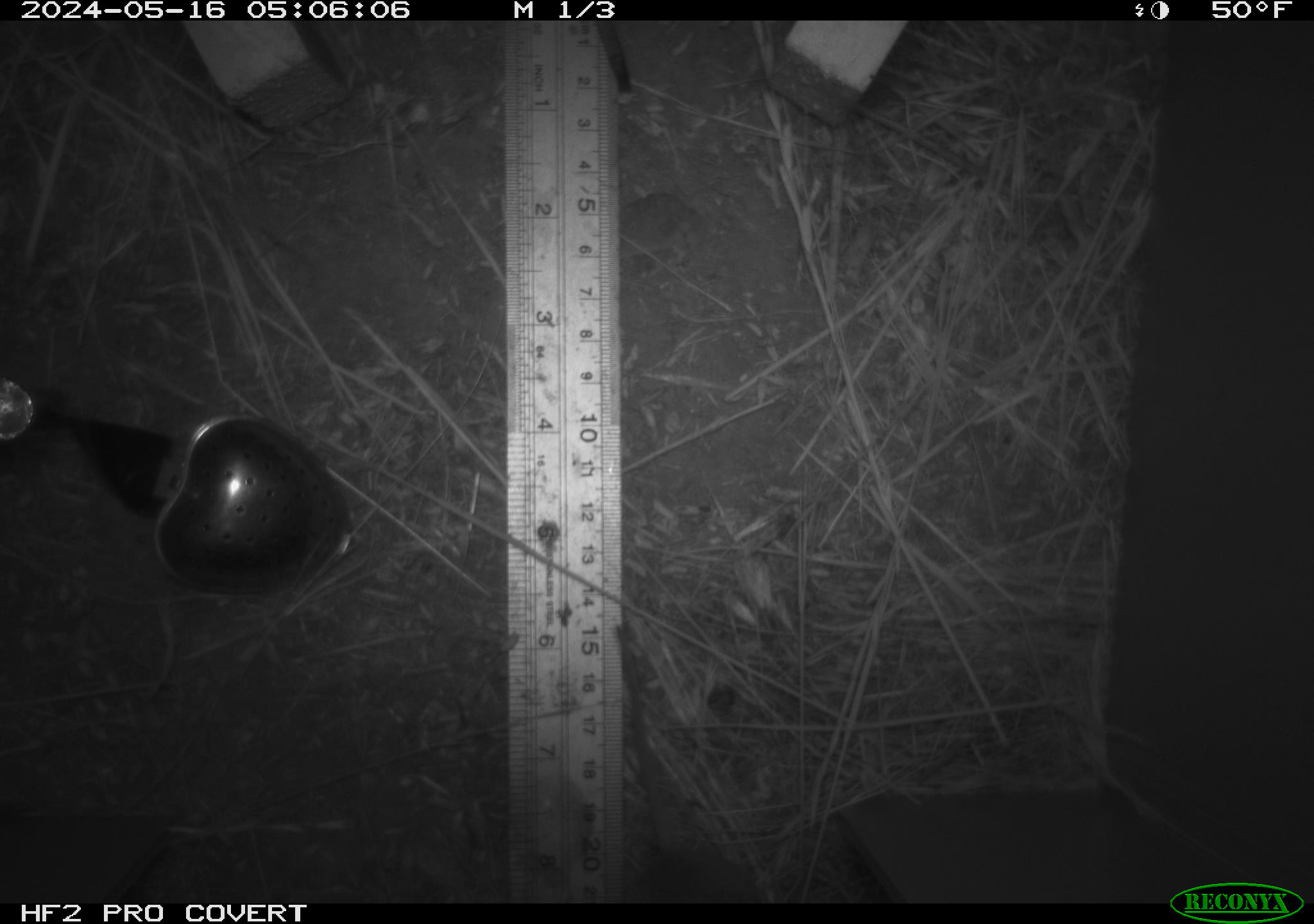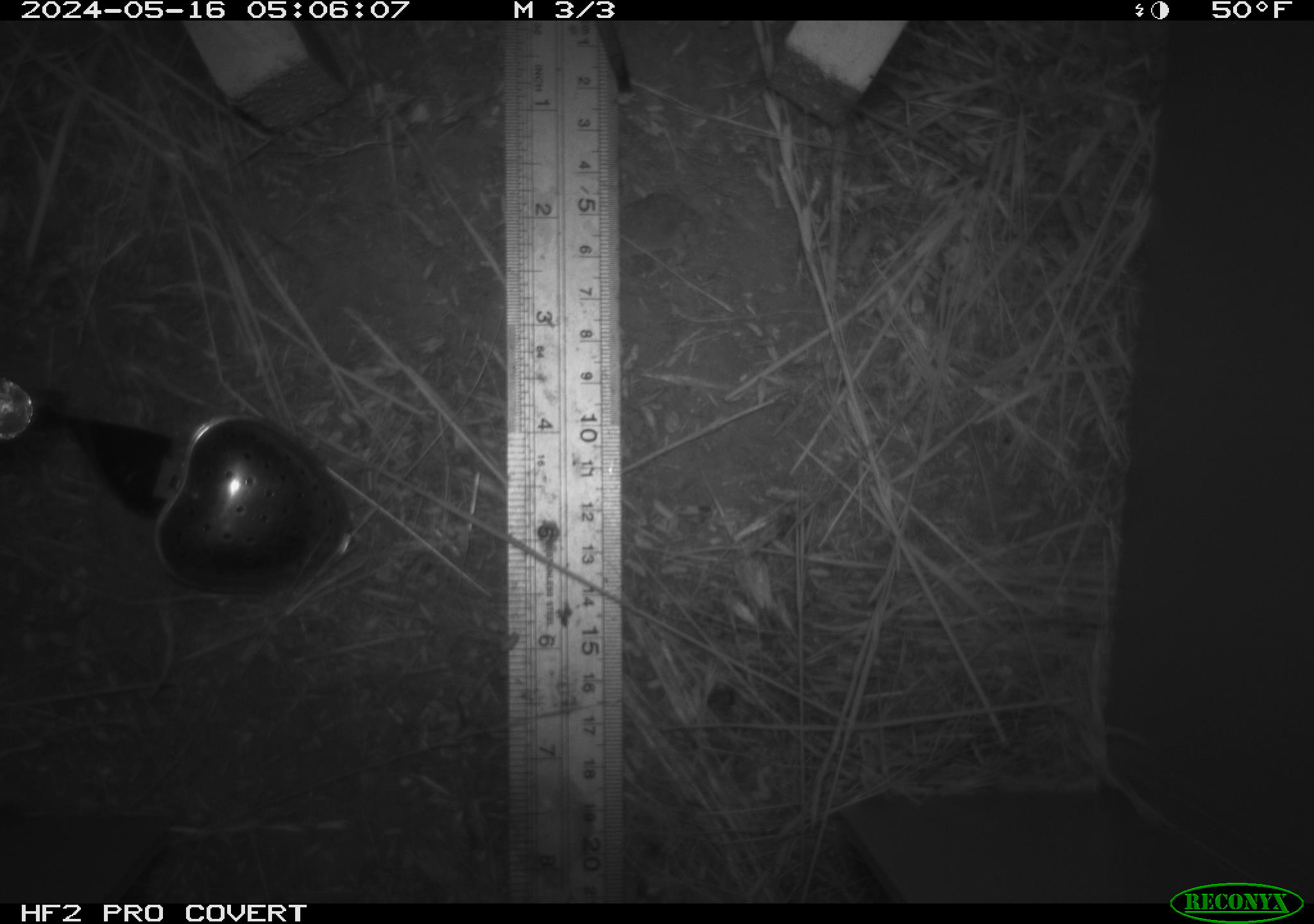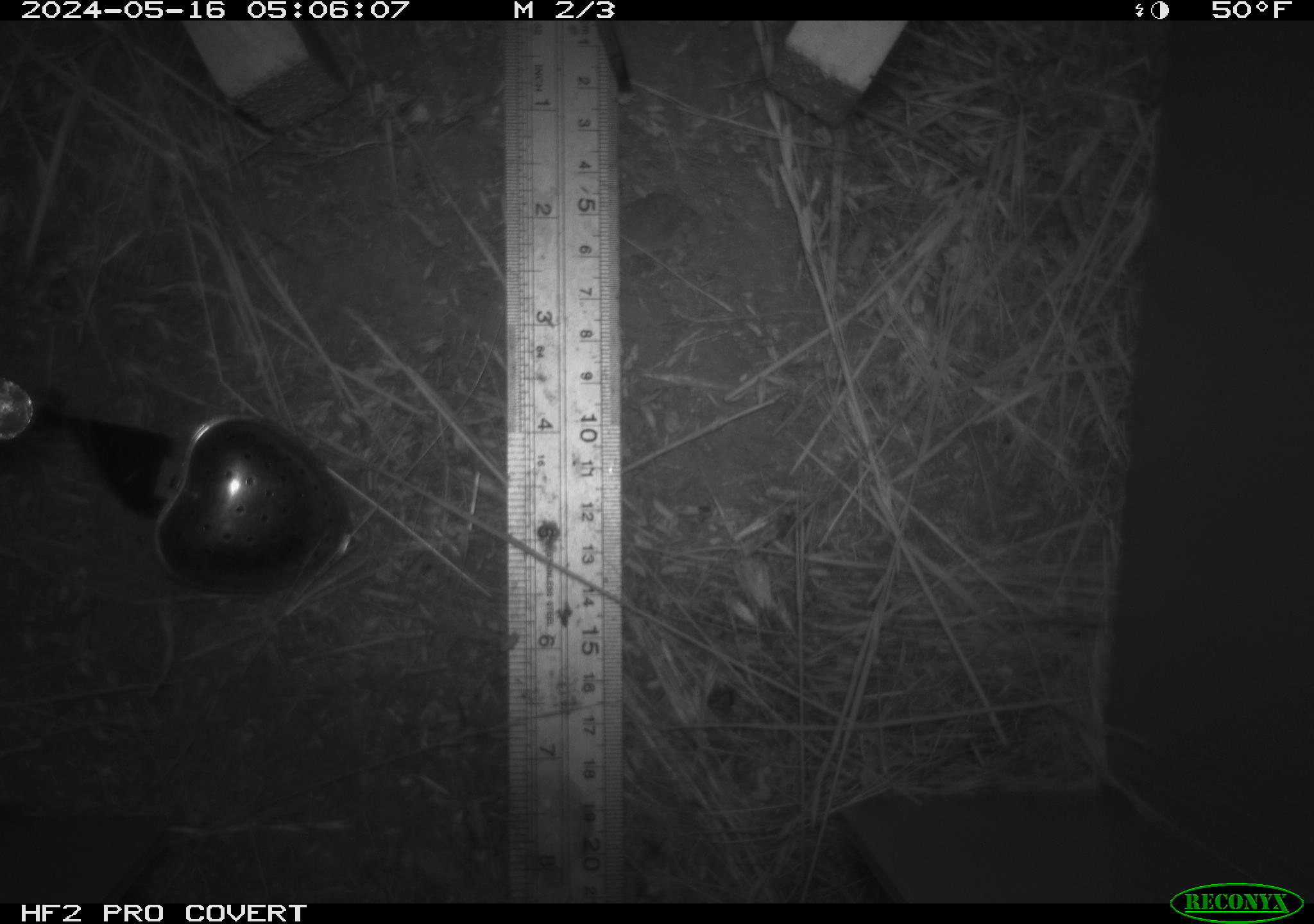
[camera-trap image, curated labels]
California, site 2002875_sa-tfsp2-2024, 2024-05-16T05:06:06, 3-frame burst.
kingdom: Animalia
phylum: Chordata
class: Mammalia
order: Rodentia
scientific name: Rodentia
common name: rodent